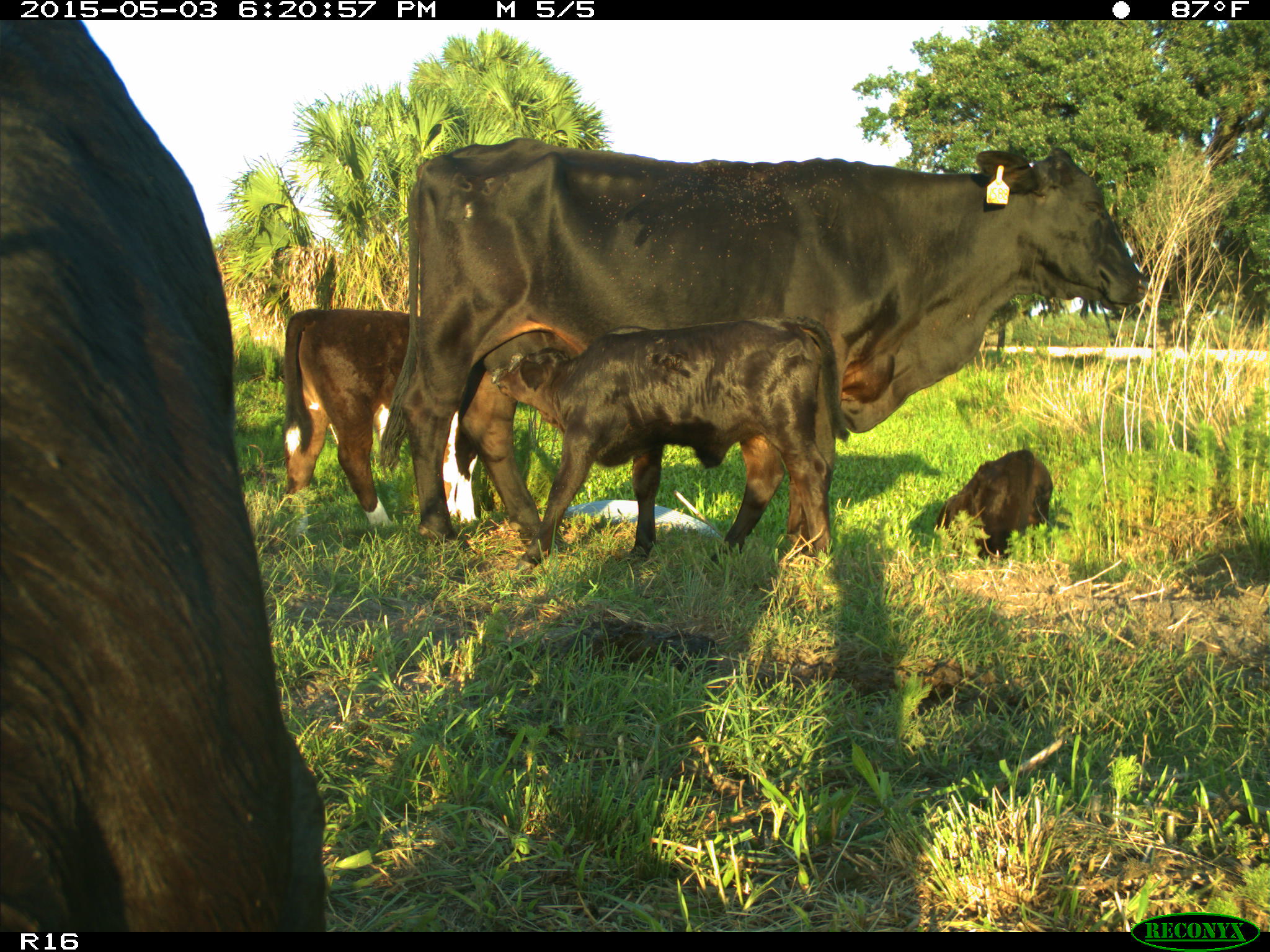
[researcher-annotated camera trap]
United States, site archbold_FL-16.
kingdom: Animalia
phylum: Chordata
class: Mammalia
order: Artiodactyla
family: Bovidae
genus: Bos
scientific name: Bos taurus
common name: domestic cow